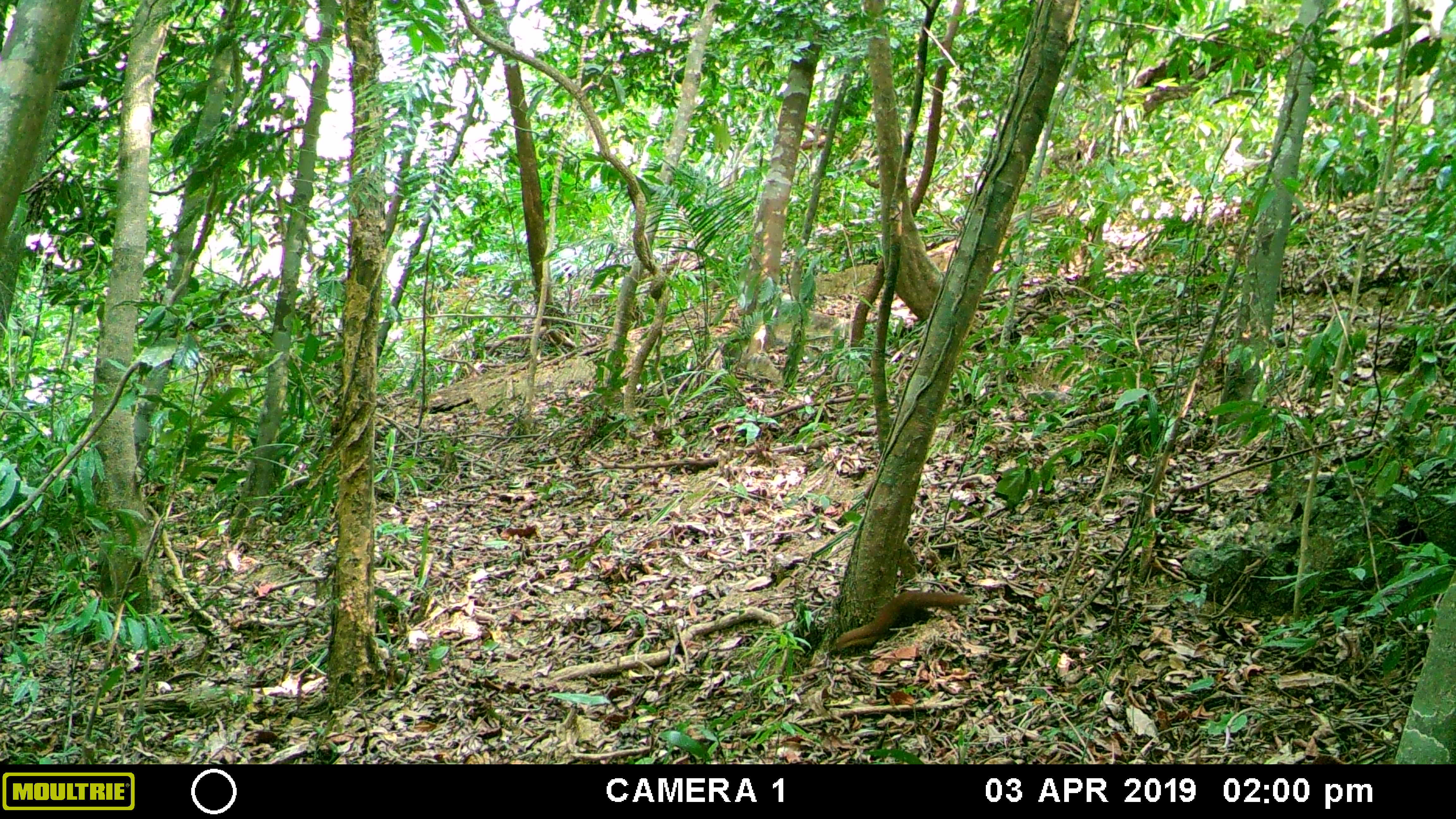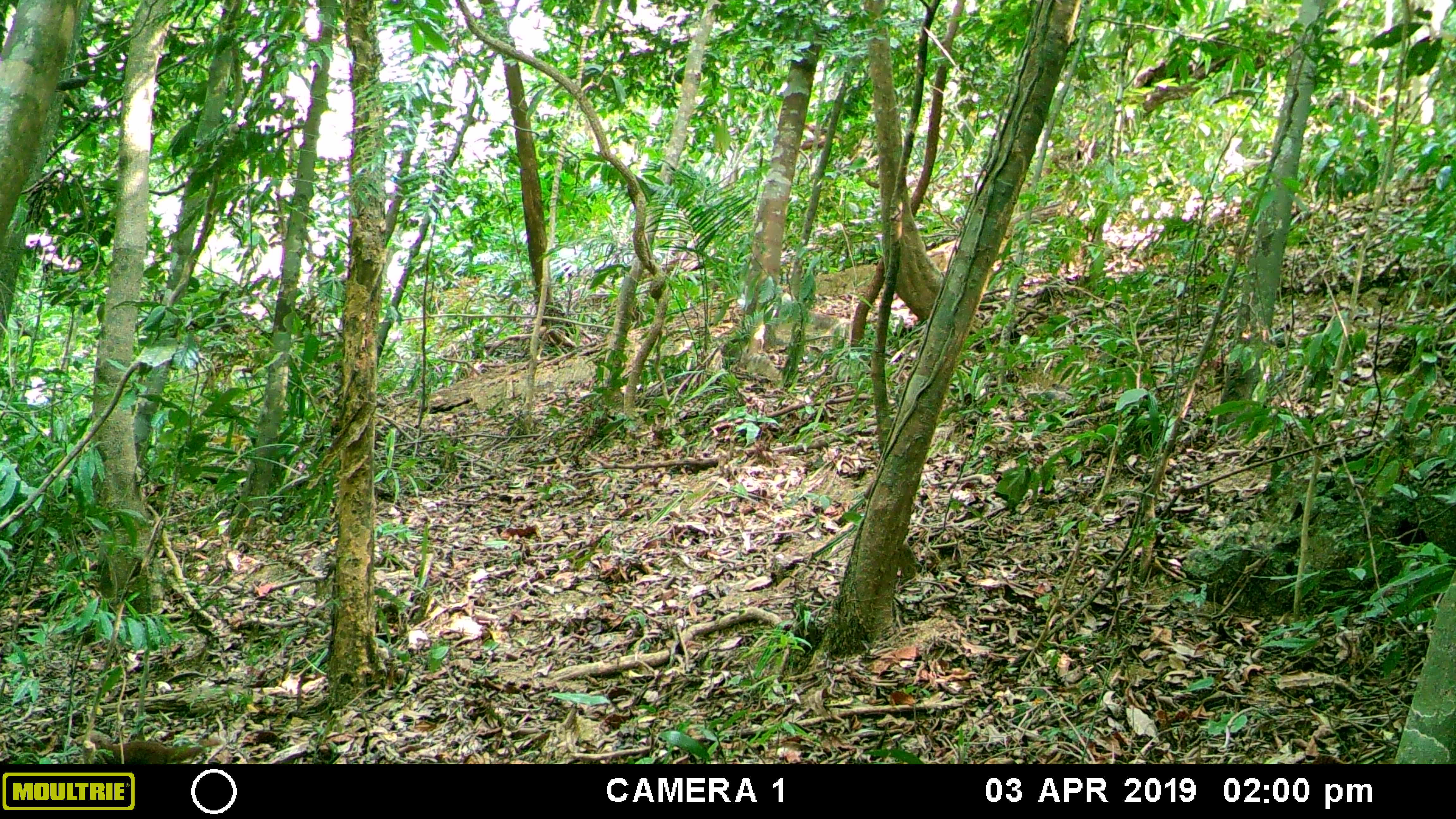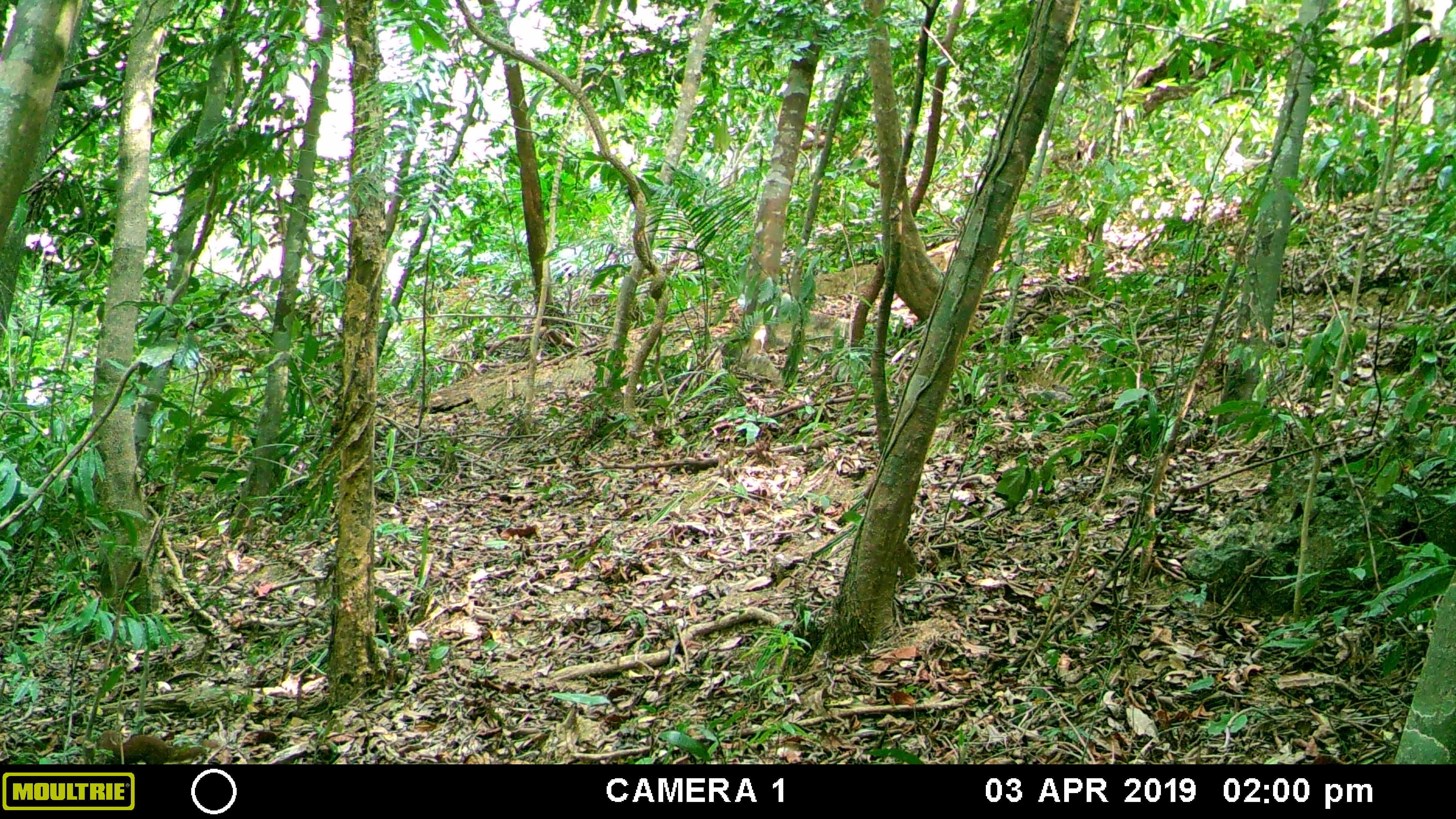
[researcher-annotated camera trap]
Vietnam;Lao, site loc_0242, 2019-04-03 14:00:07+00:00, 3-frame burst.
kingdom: Animalia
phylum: Chordata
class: Mammalia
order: Carnivora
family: Mustelidae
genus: Mustela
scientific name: Mustela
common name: weasel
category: unidentified weasel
Unidentified weasel (weasel) (Mustela). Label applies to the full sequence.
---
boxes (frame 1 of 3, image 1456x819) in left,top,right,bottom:
unidentified weasel: 835,589,975,651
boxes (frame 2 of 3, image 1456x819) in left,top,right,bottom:
unidentified weasel: 89,732,224,764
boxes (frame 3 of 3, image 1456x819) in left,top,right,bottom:
unidentified weasel: 95,729,208,764